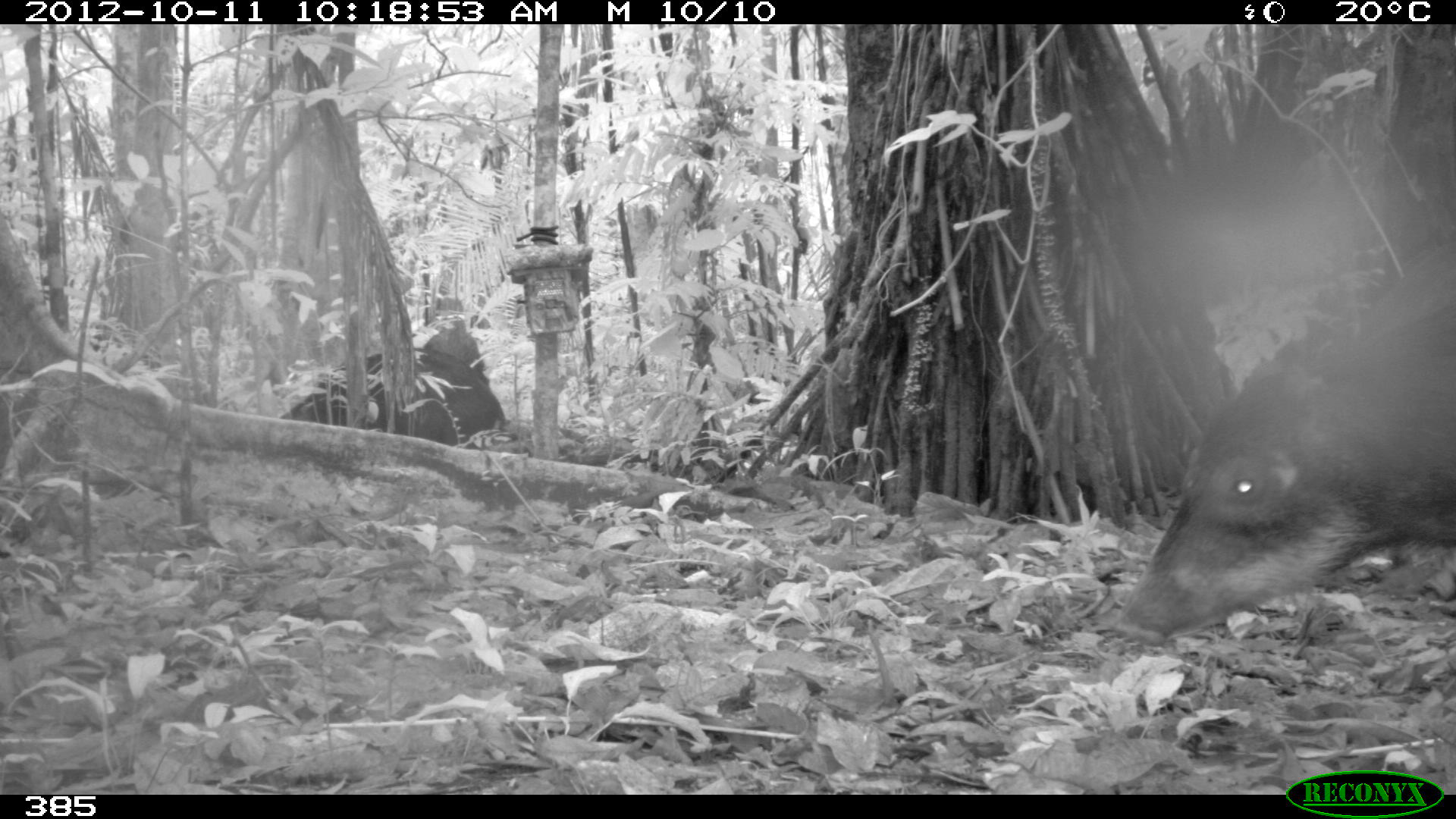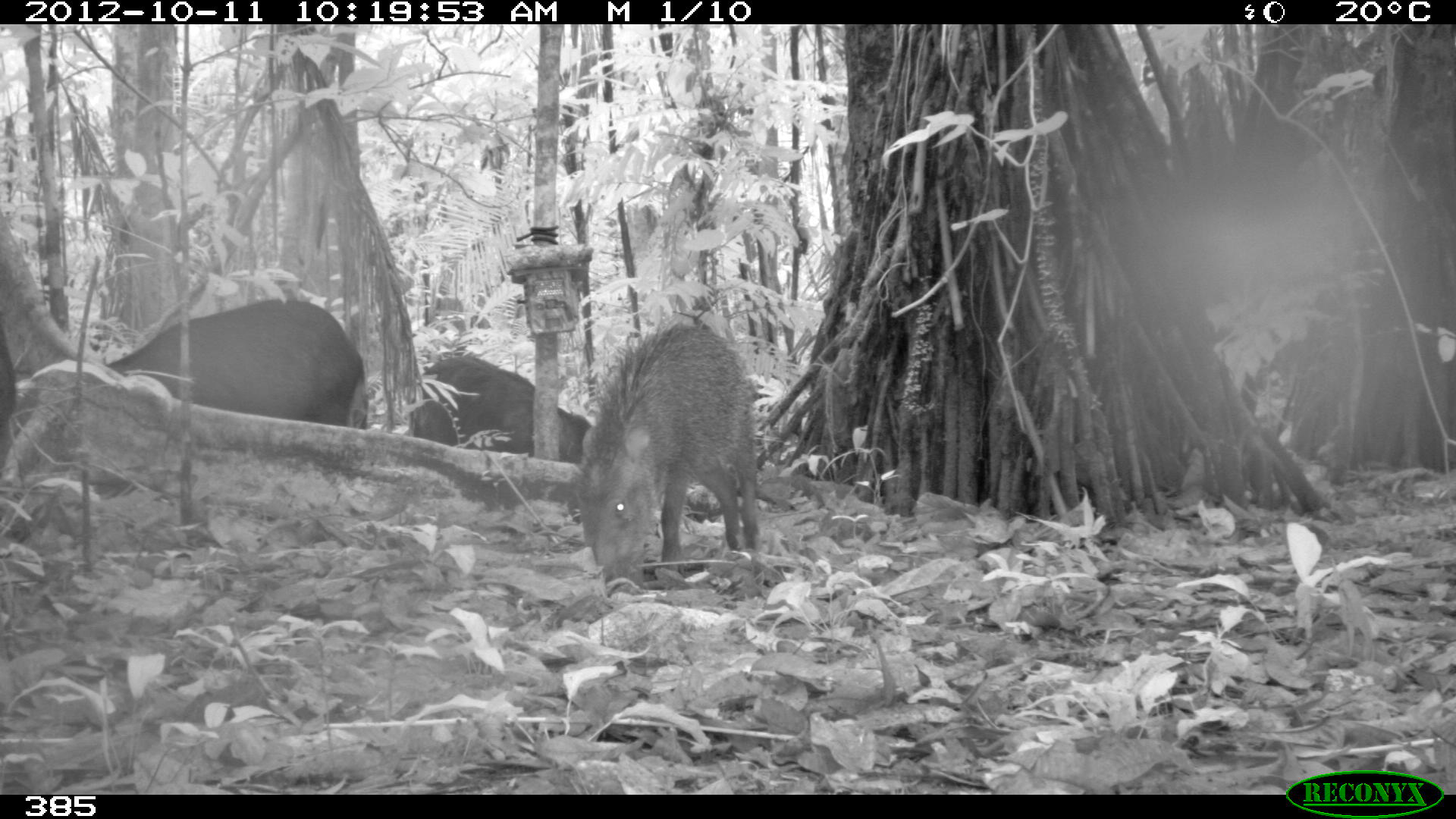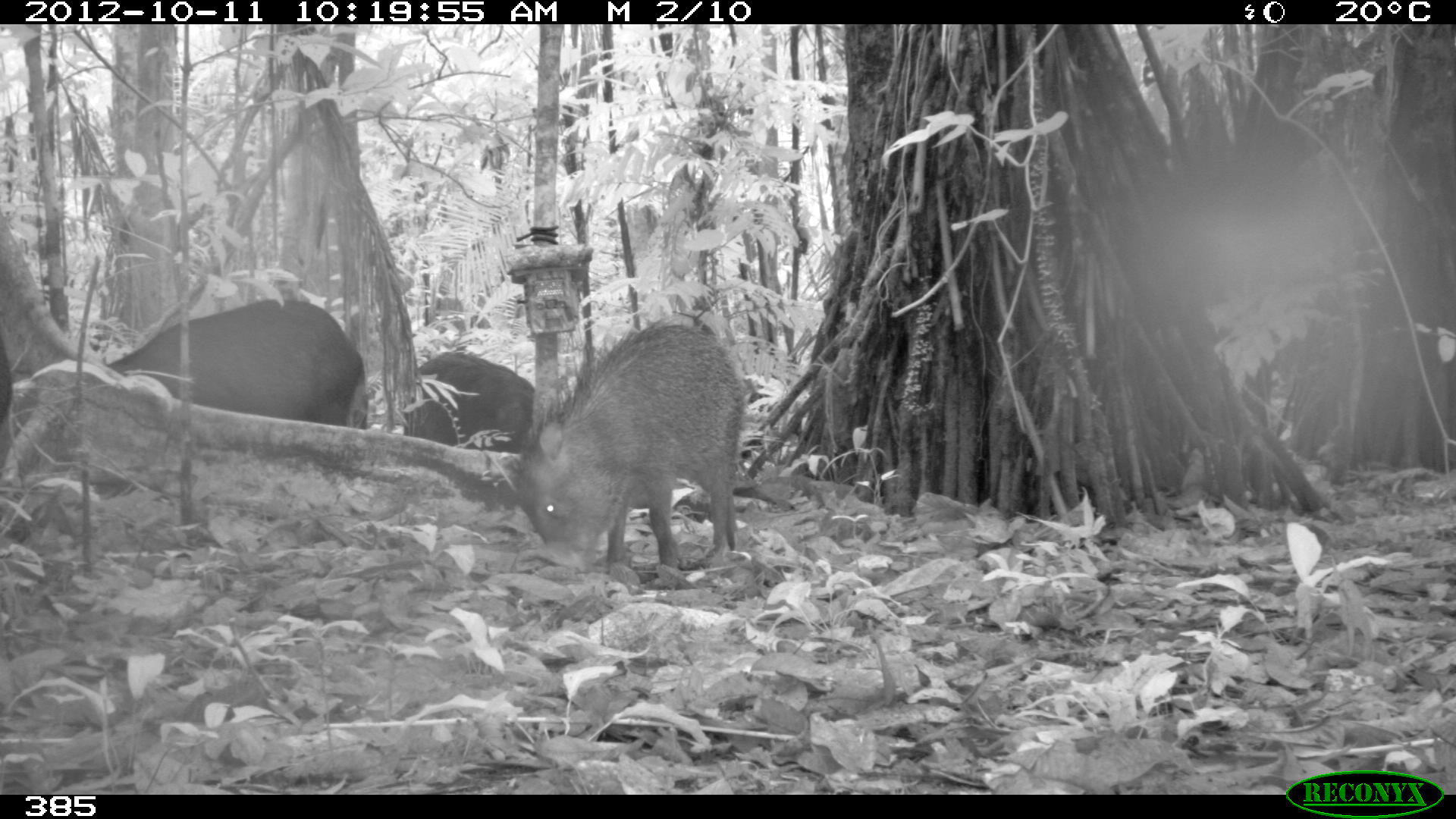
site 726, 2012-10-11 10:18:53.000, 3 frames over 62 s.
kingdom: Animalia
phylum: Chordata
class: Mammalia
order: Artiodactyla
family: Tayassuidae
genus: Tayassu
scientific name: Tayassu pecari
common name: white-lipped peccary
Tayassu pecari (white-lipped peccary).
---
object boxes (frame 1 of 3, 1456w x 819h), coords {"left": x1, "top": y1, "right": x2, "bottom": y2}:
tayassu pecari: {"left": 1110, "top": 291, "right": 1455, "bottom": 653}; {"left": 274, "top": 342, "right": 510, "bottom": 454}; {"left": 1344, "top": 233, "right": 1453, "bottom": 359}; {"left": 424, "top": 327, "right": 490, "bottom": 392}